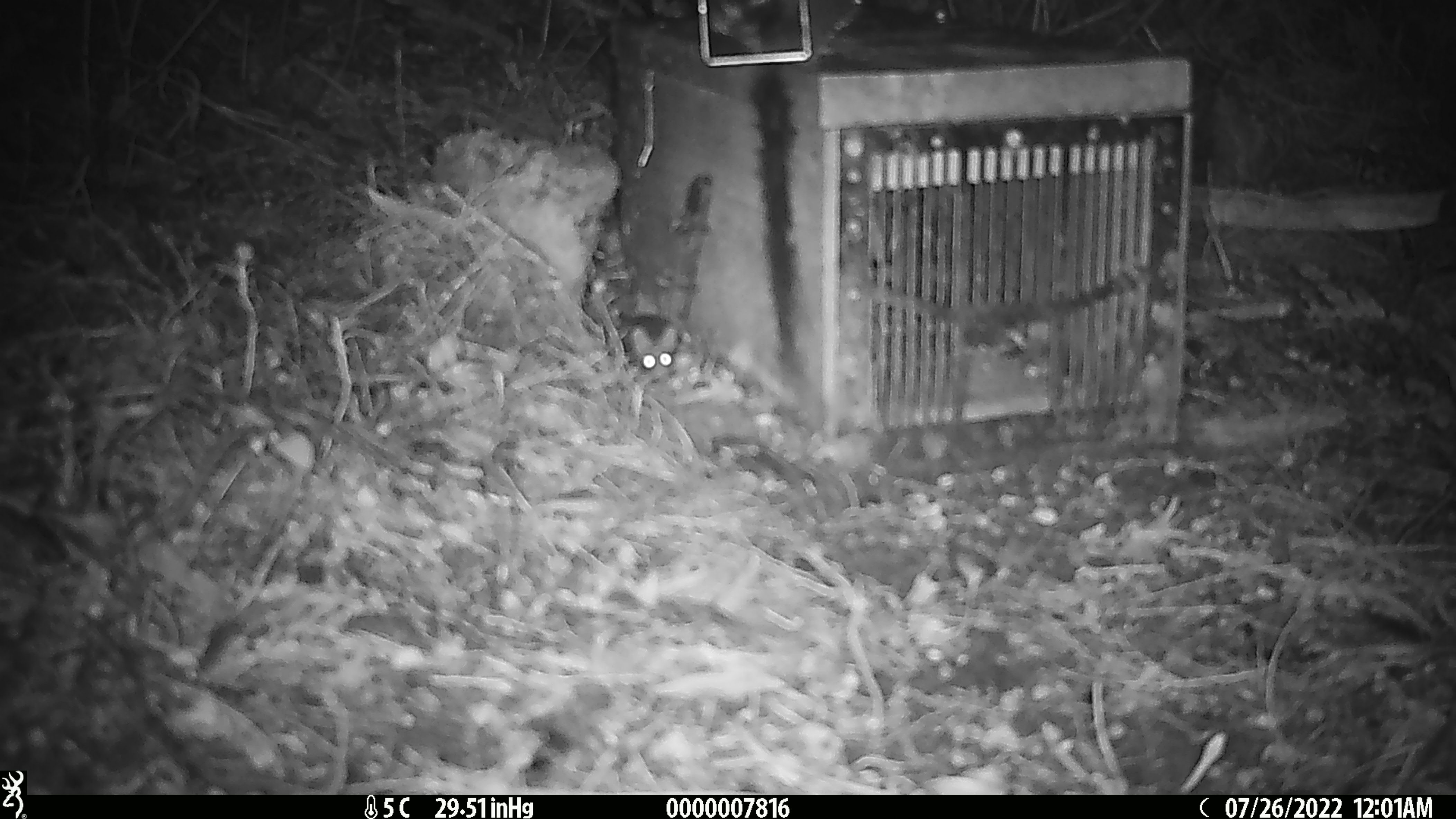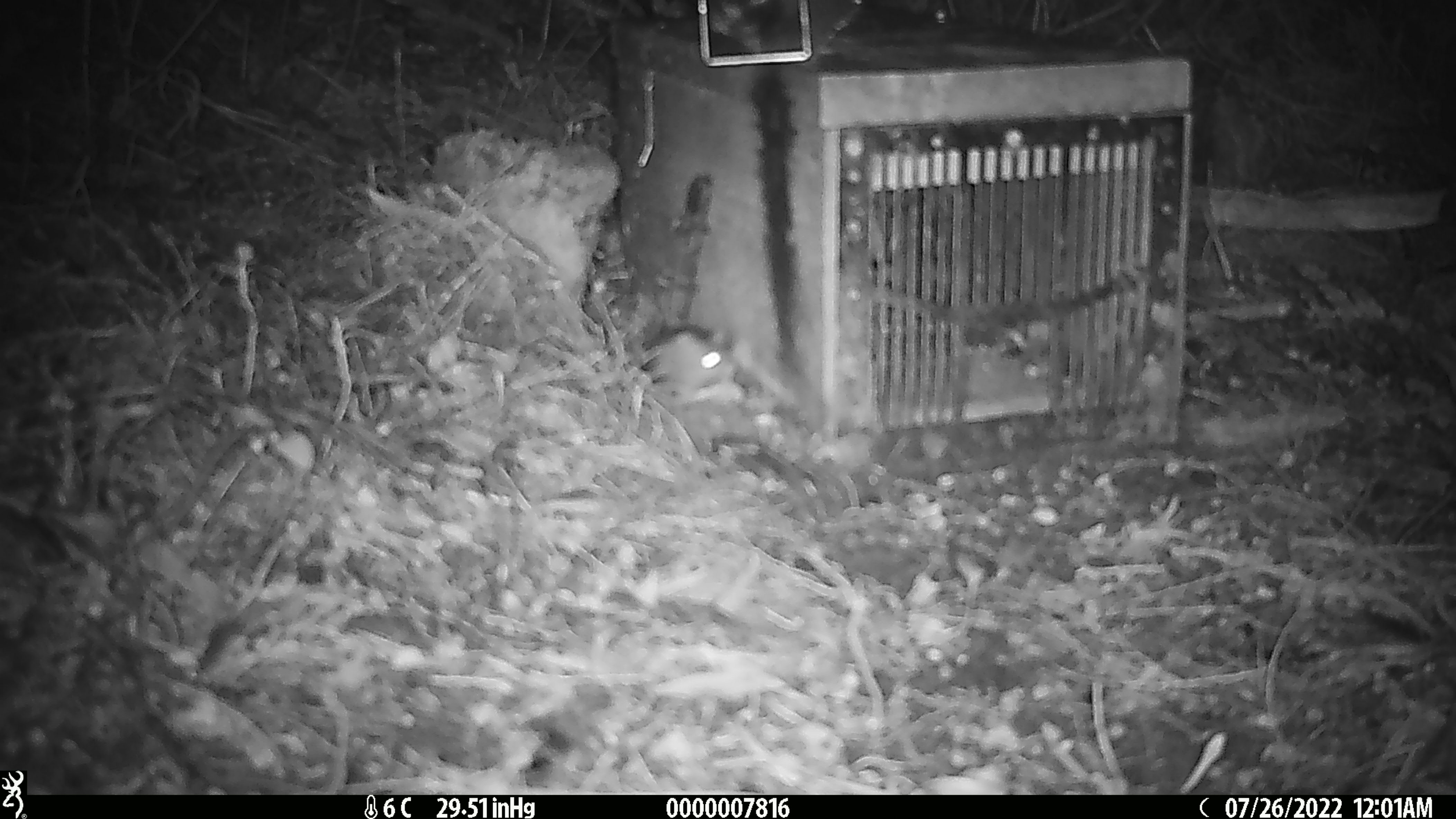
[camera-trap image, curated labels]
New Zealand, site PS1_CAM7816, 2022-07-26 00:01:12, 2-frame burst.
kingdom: Animalia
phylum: Chordata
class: Mammalia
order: Rodentia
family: Muridae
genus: Mus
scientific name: Mus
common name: mouse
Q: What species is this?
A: Mouse (Mus).